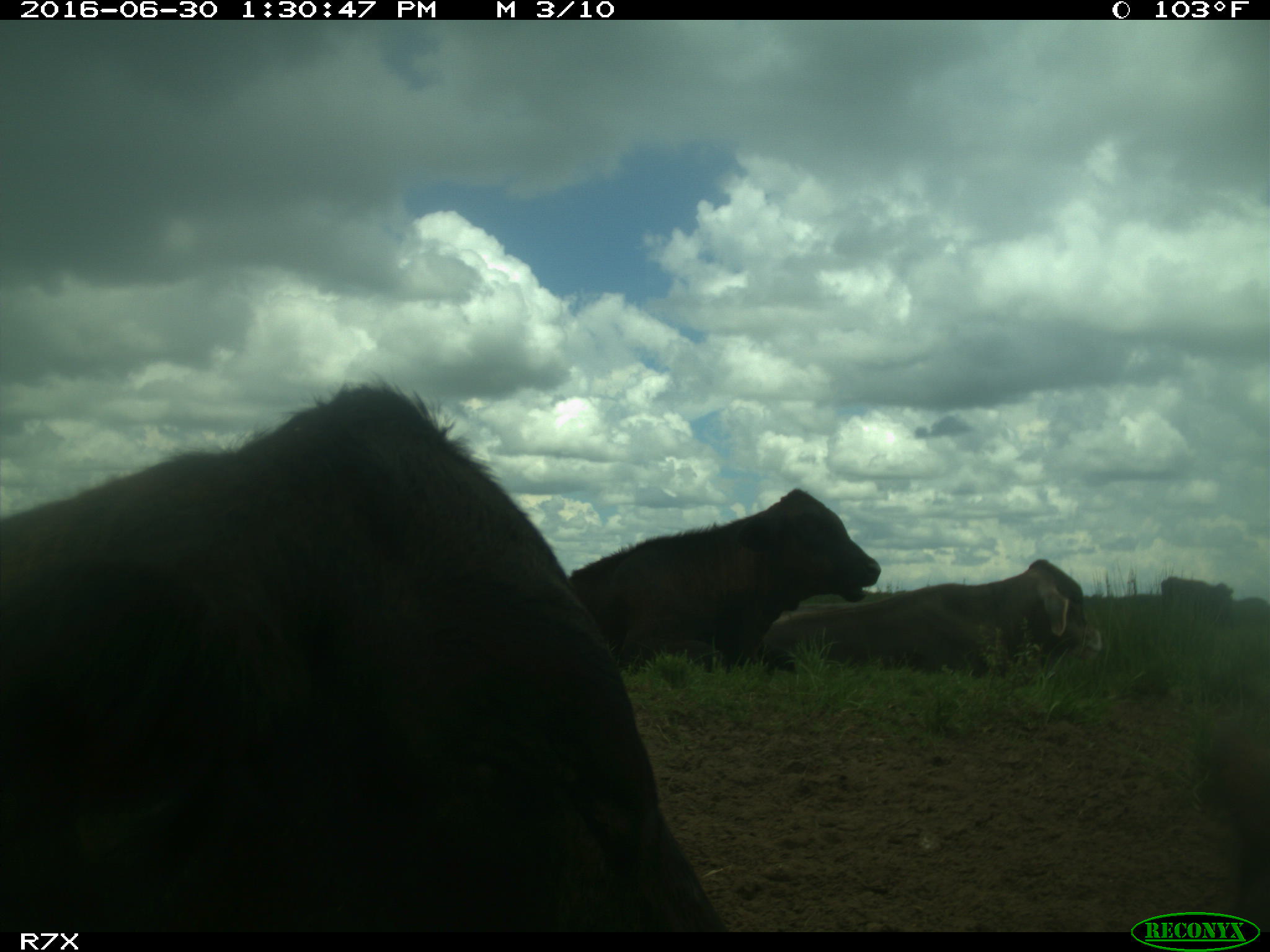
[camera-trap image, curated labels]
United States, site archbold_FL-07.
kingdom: Animalia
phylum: Chordata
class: Mammalia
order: Artiodactyla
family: Bovidae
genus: Bos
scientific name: Bos taurus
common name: domestic cow